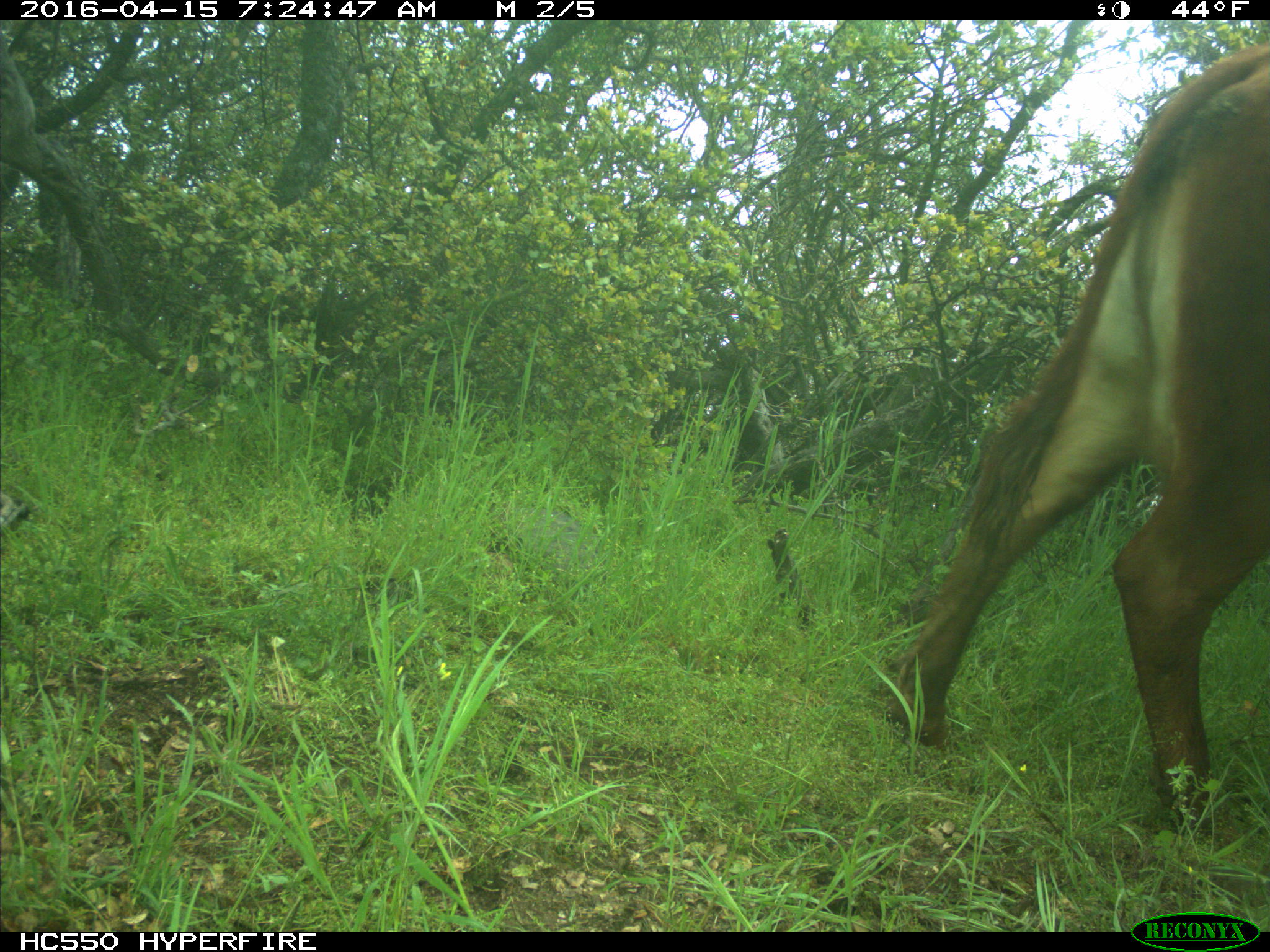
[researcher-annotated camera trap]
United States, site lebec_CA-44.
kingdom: Animalia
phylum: Chordata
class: Mammalia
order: Artiodactyla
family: Bovidae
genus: Bos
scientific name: Bos taurus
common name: domestic cow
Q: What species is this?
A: Bos taurus (domestic cow).